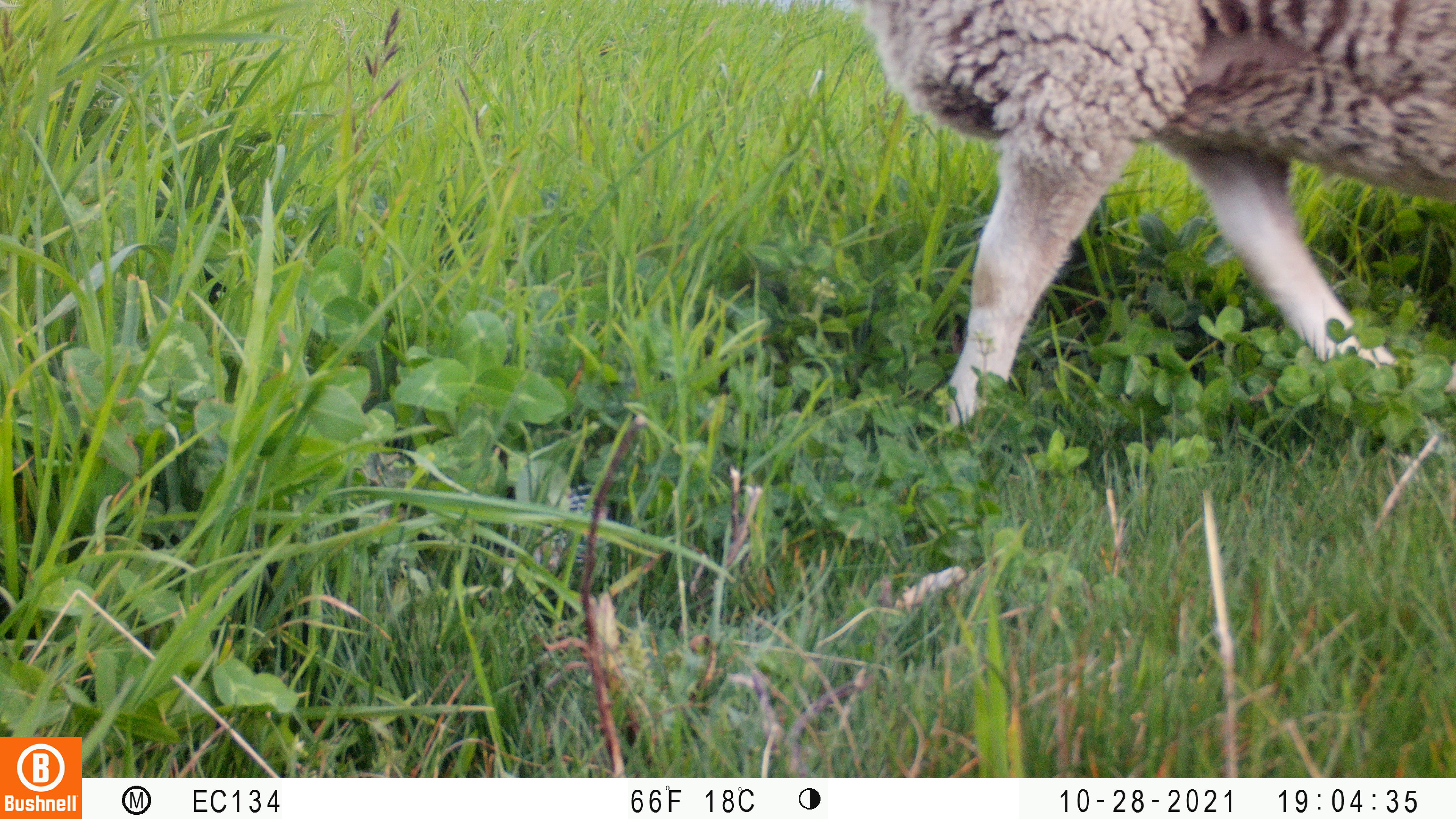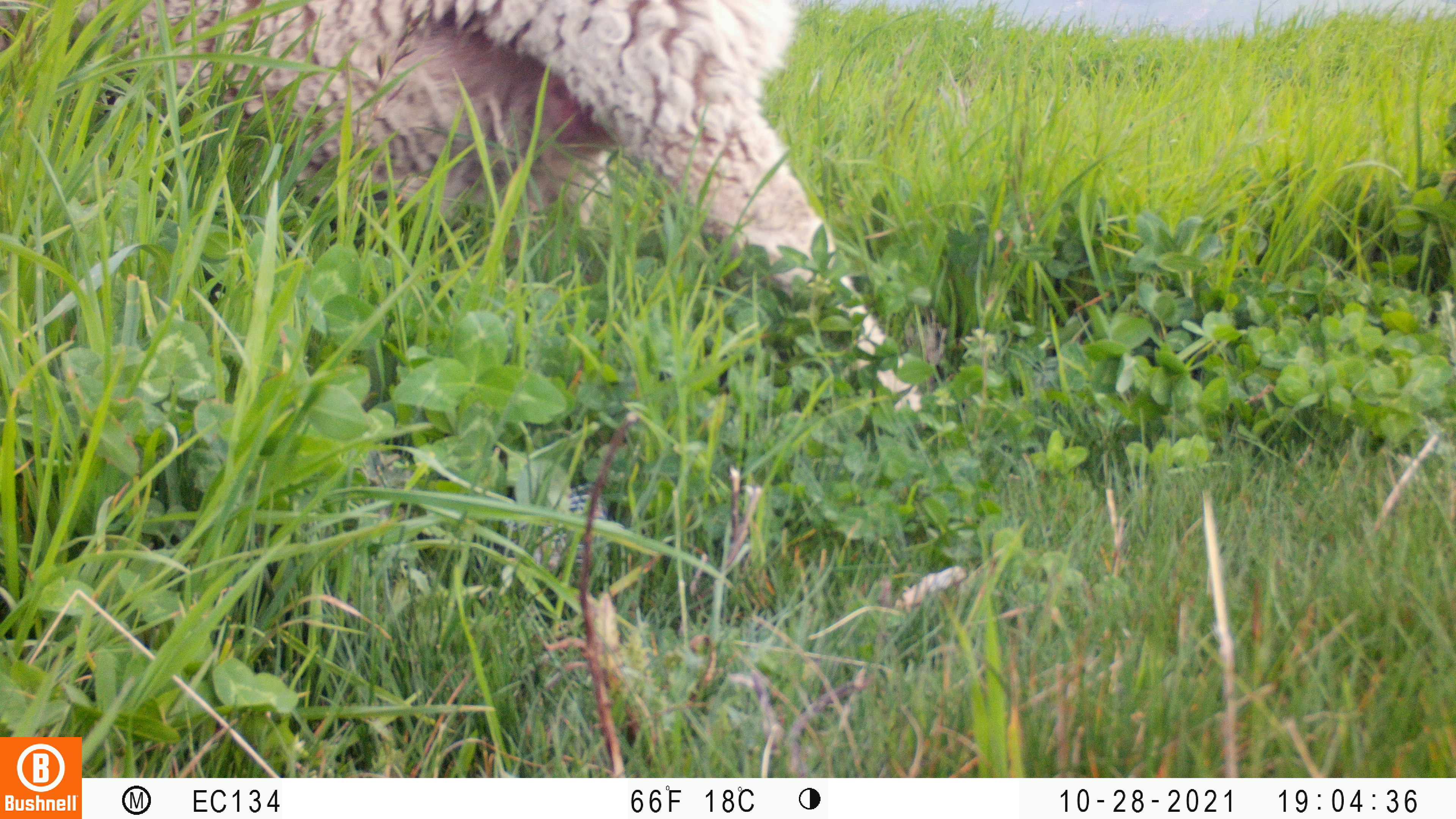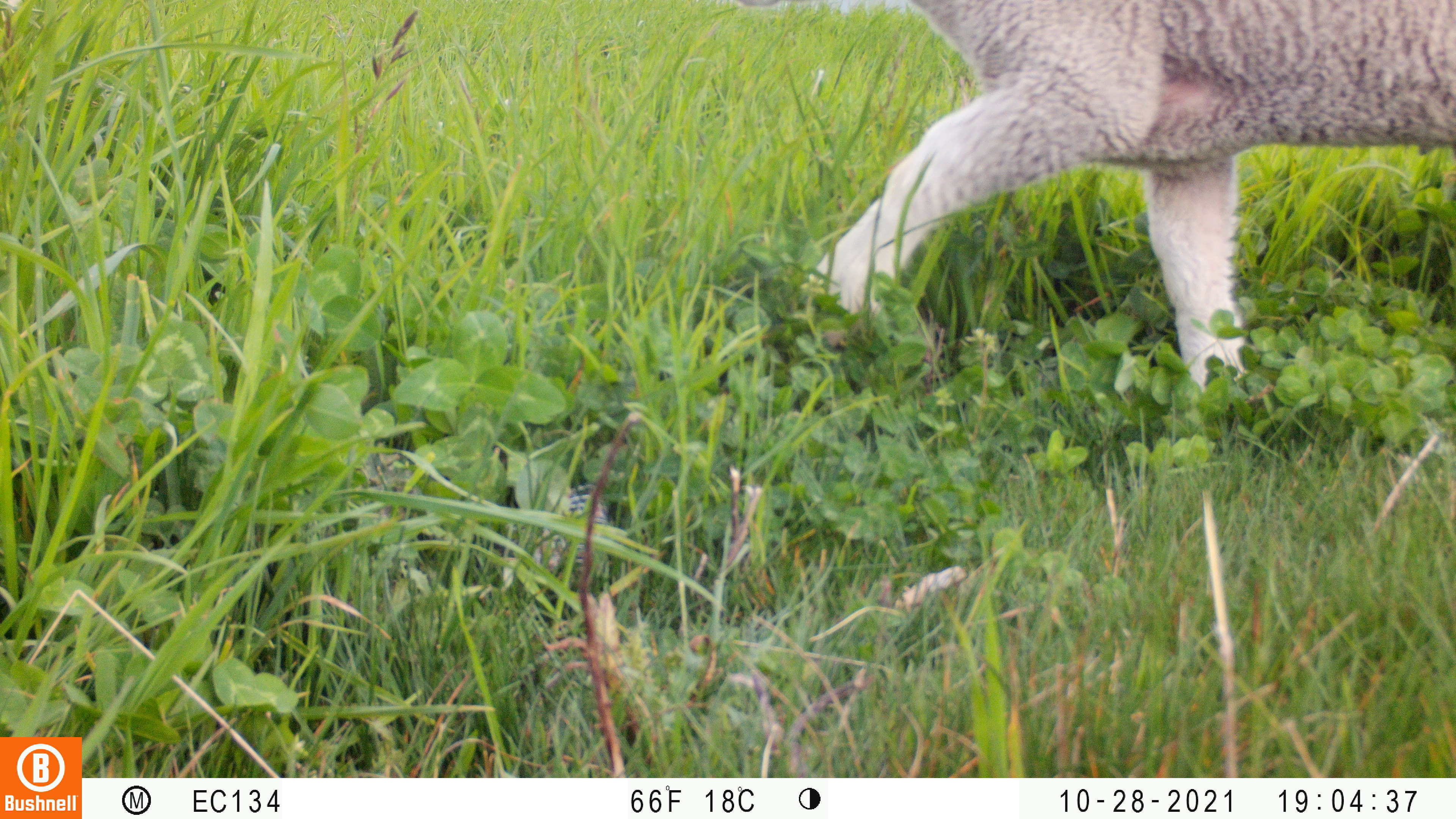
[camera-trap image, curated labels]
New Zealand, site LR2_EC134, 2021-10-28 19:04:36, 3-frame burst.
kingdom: Animalia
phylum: Chordata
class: Mammalia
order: Artiodactyla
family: Bovidae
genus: Bos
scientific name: Bos taurus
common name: domestic cow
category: cow